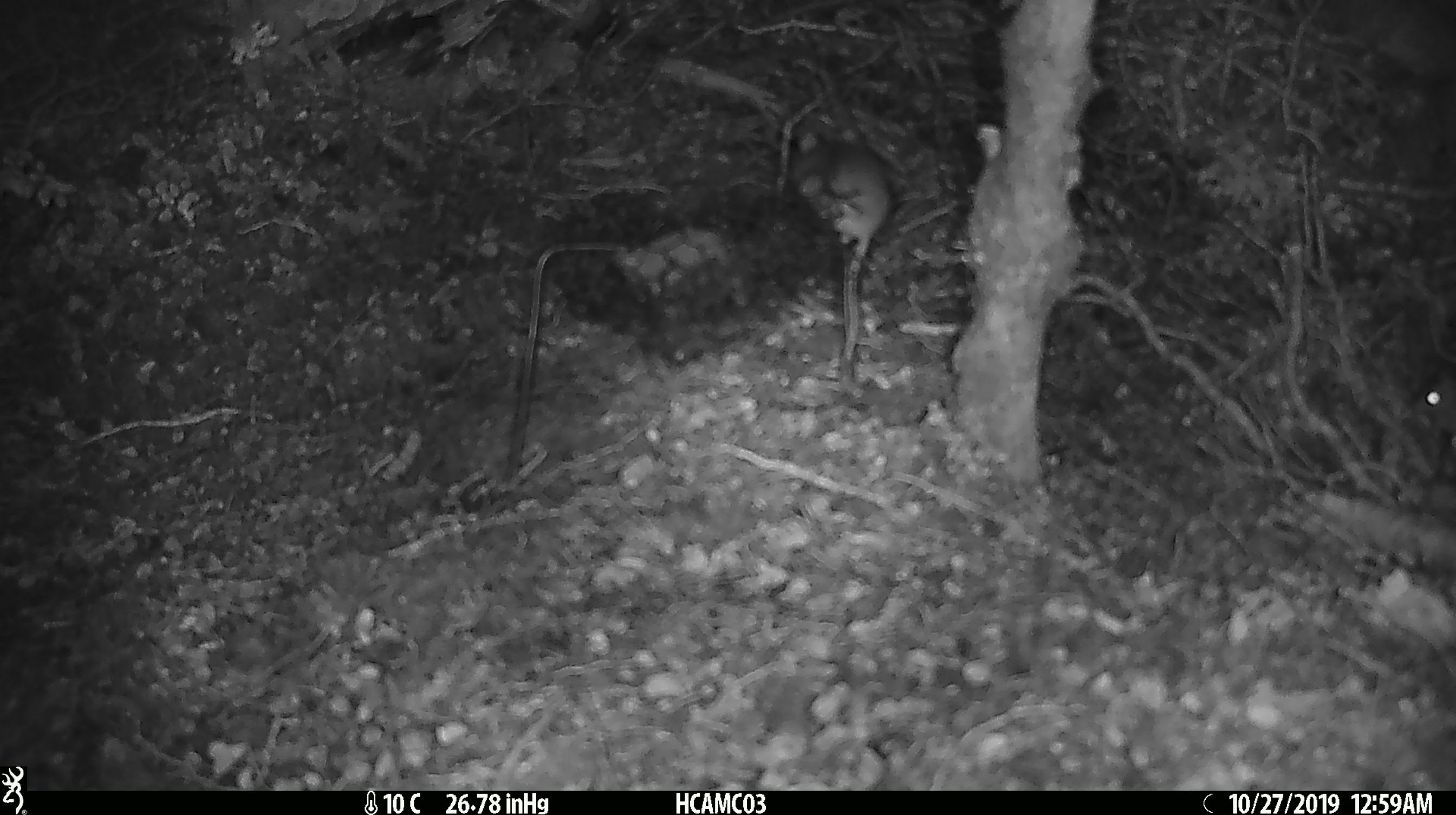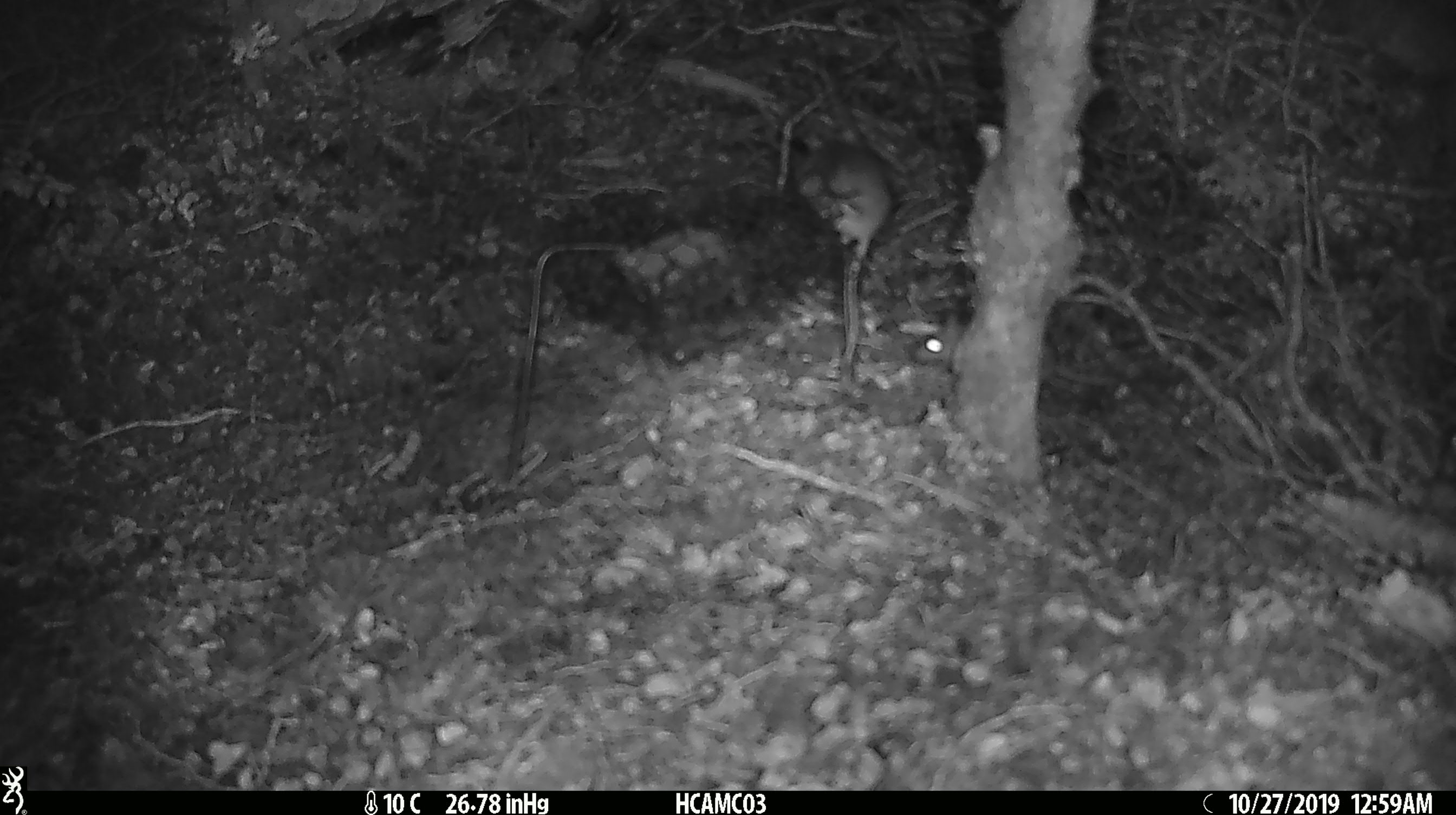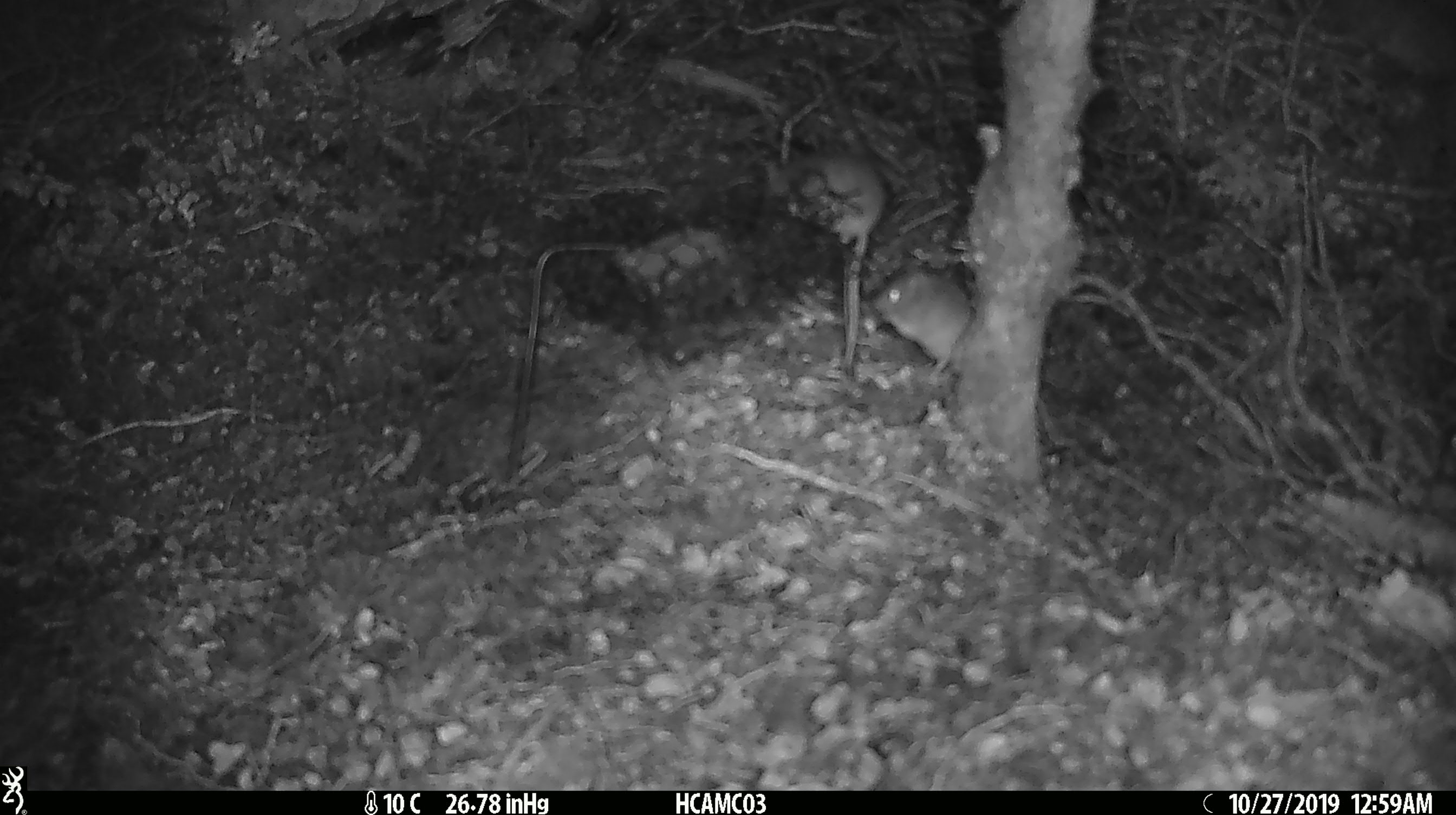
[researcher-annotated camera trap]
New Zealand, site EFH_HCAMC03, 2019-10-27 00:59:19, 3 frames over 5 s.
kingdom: Animalia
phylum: Chordata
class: Mammalia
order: Rodentia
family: Muridae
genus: Mus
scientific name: Mus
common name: mouse